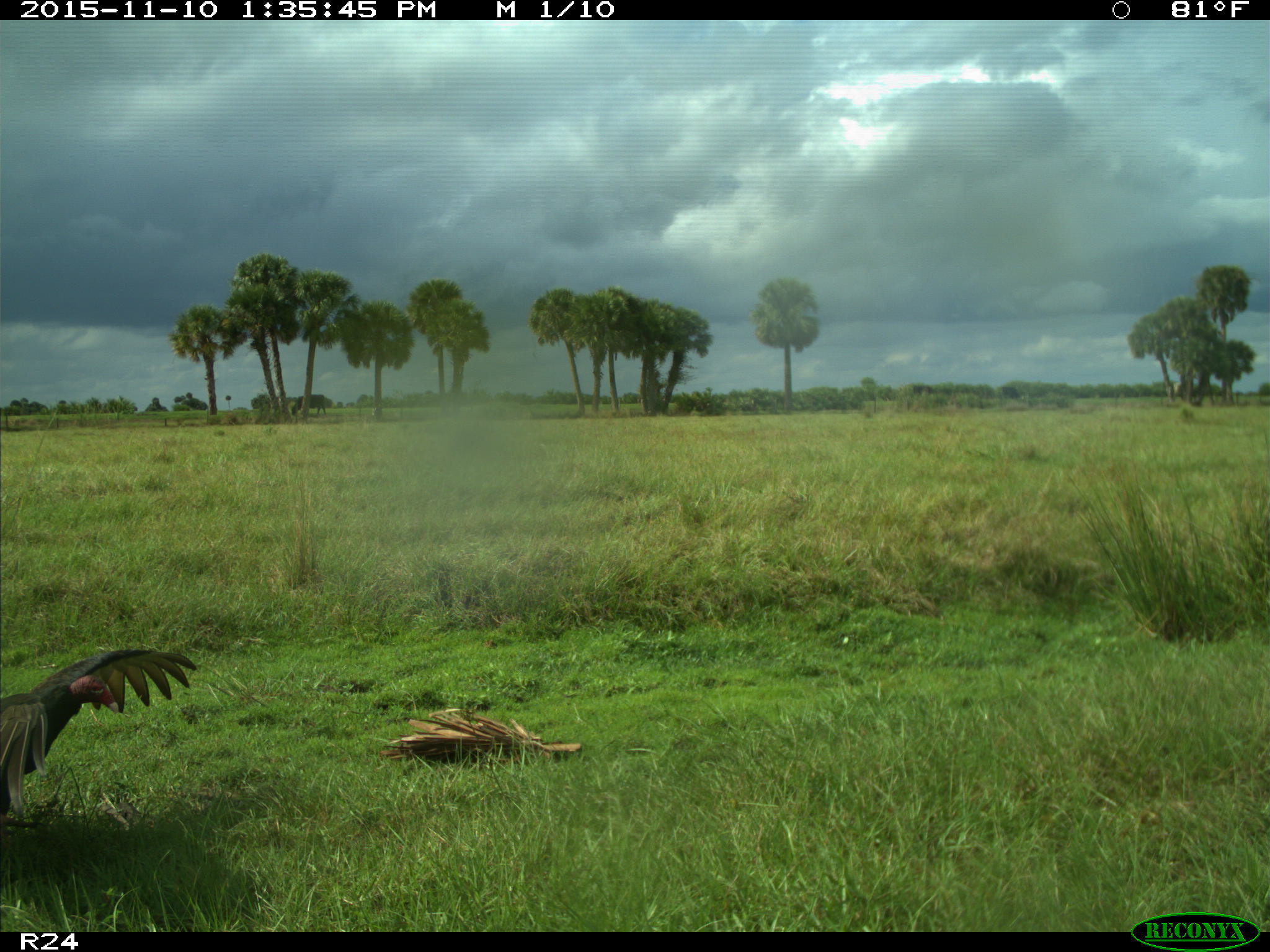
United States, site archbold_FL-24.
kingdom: Animalia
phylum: Chordata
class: Aves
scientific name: Aves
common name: birds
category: unidentified bird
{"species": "unidentified bird (birds) (Aves)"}